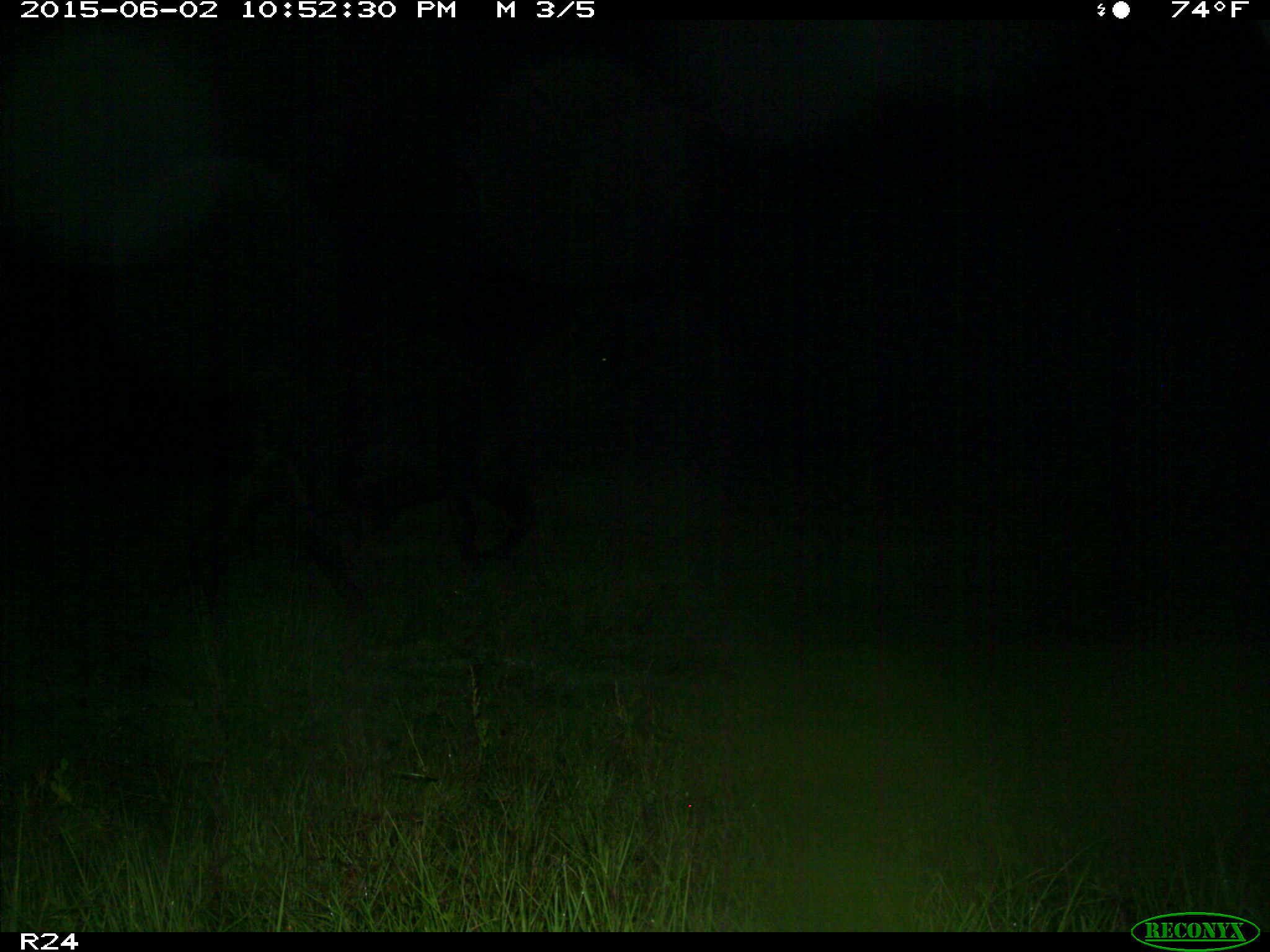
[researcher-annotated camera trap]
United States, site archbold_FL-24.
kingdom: Animalia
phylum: Chordata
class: Mammalia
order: Artiodactyla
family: Bovidae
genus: Bos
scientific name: Bos taurus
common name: domestic cow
Bos taurus (domestic cow).